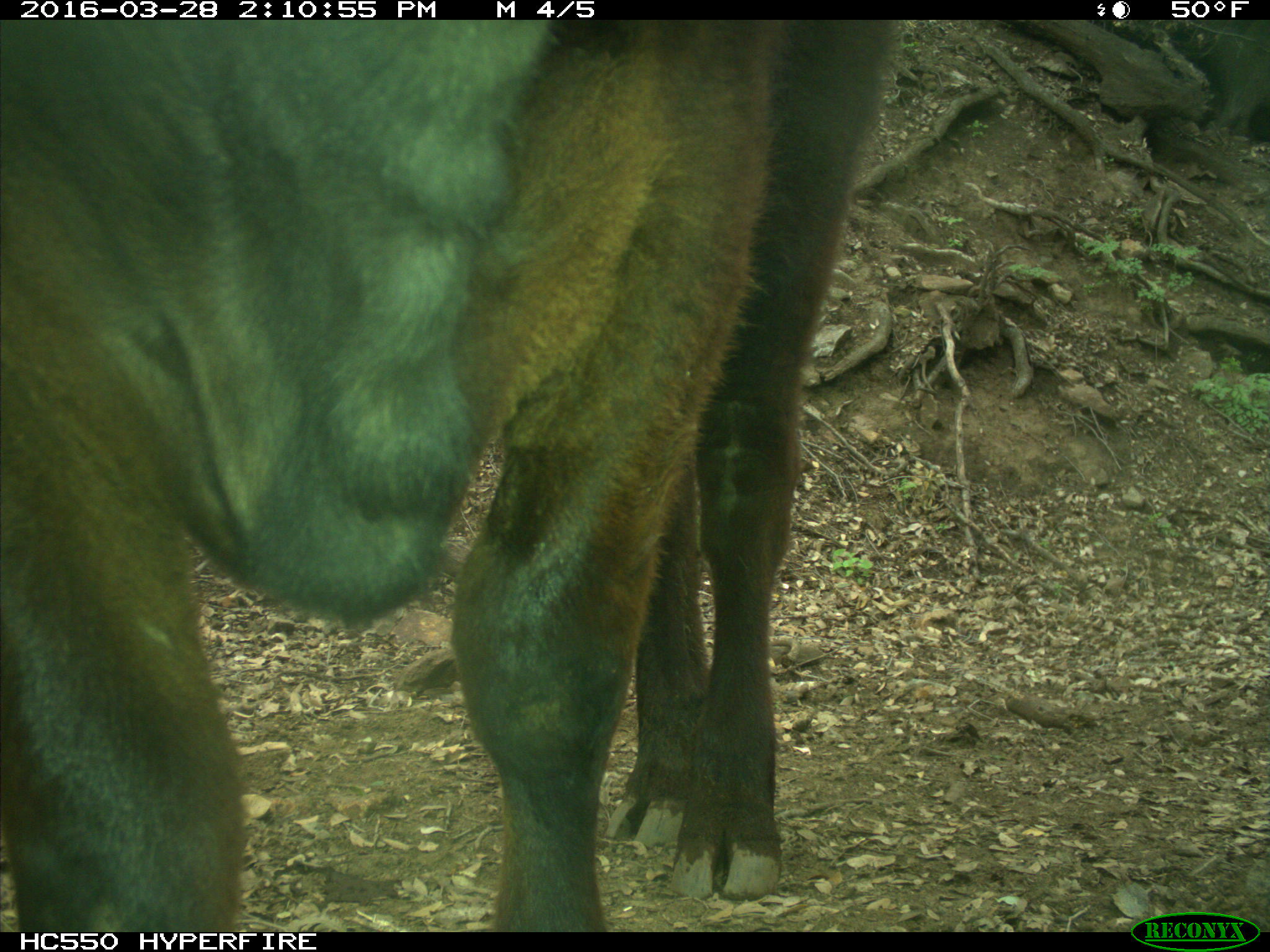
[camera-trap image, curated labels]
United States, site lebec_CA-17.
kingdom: Animalia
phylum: Chordata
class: Mammalia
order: Artiodactyla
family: Bovidae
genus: Bos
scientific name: Bos taurus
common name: domestic cow